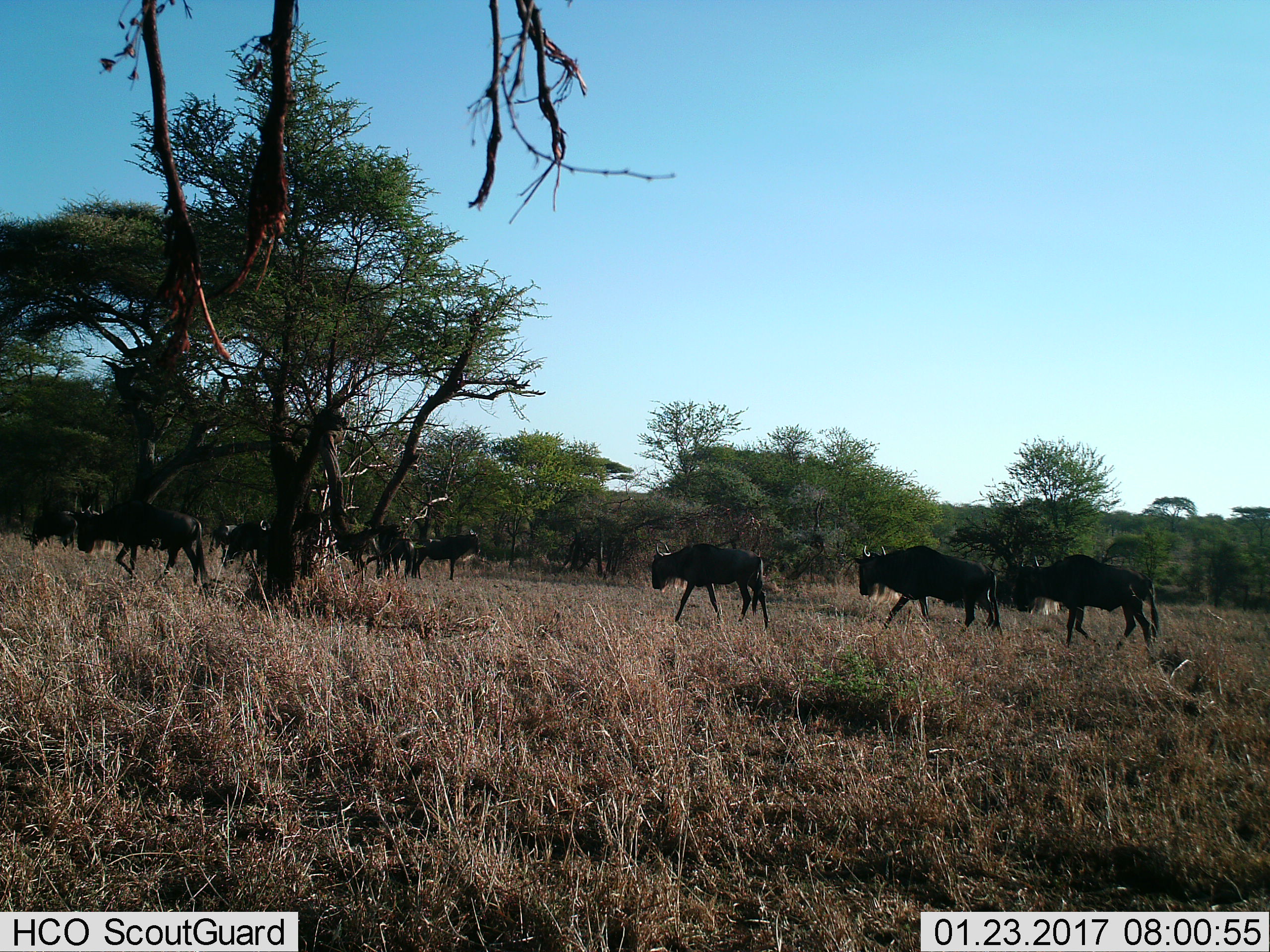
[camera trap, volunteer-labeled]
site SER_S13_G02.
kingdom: Animalia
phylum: Chordata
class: Mammalia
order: Artiodactyla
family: Bovidae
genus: Connochaetes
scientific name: Connochaetes taurinus taurinus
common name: blue wildebeest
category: wildebeestblue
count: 9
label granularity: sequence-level